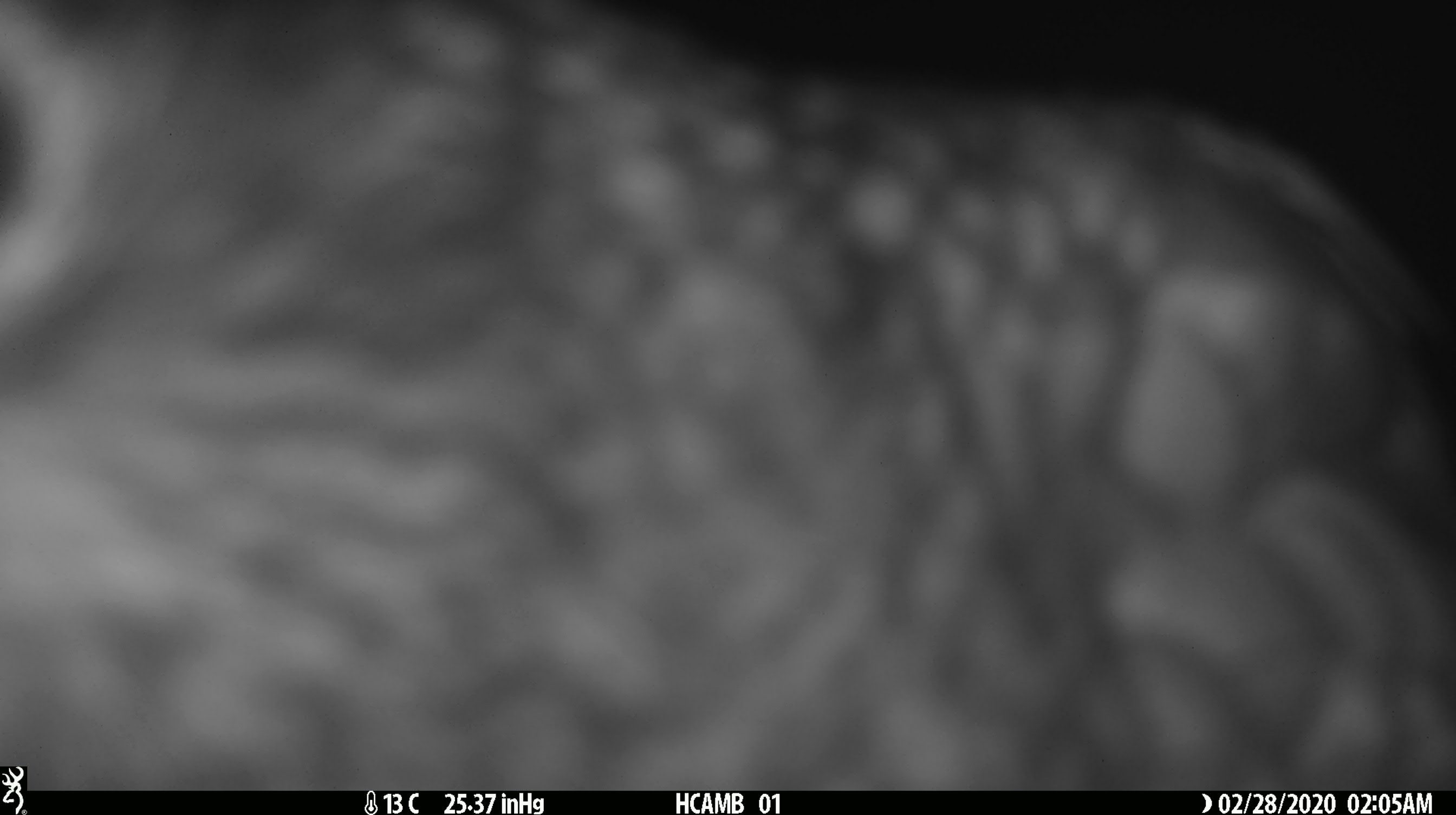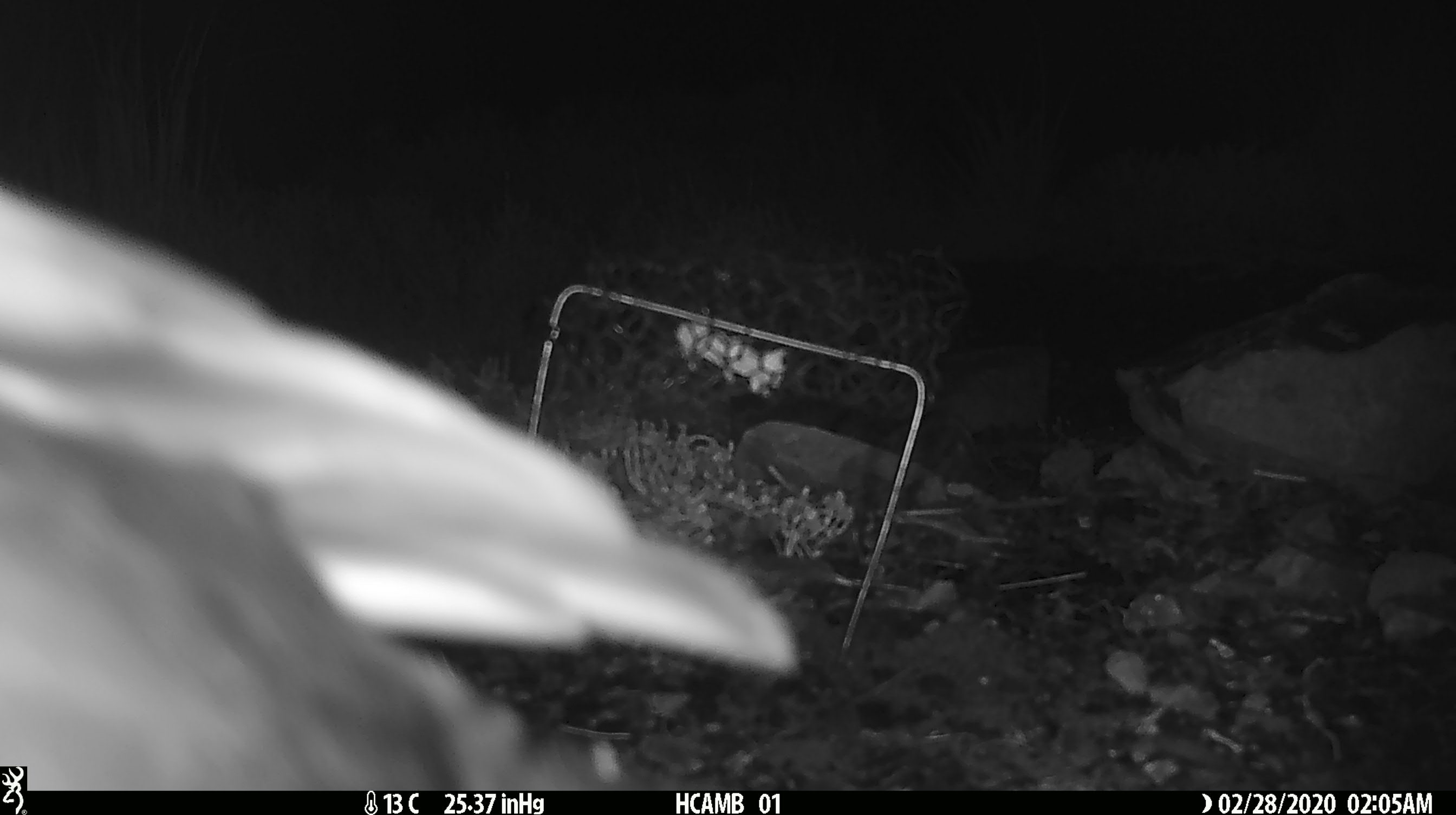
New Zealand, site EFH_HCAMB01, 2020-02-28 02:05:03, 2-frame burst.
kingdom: Animalia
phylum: Chordata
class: Aves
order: Psittaciformes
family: Strigopidae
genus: Nestor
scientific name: Nestor notabilis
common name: kea